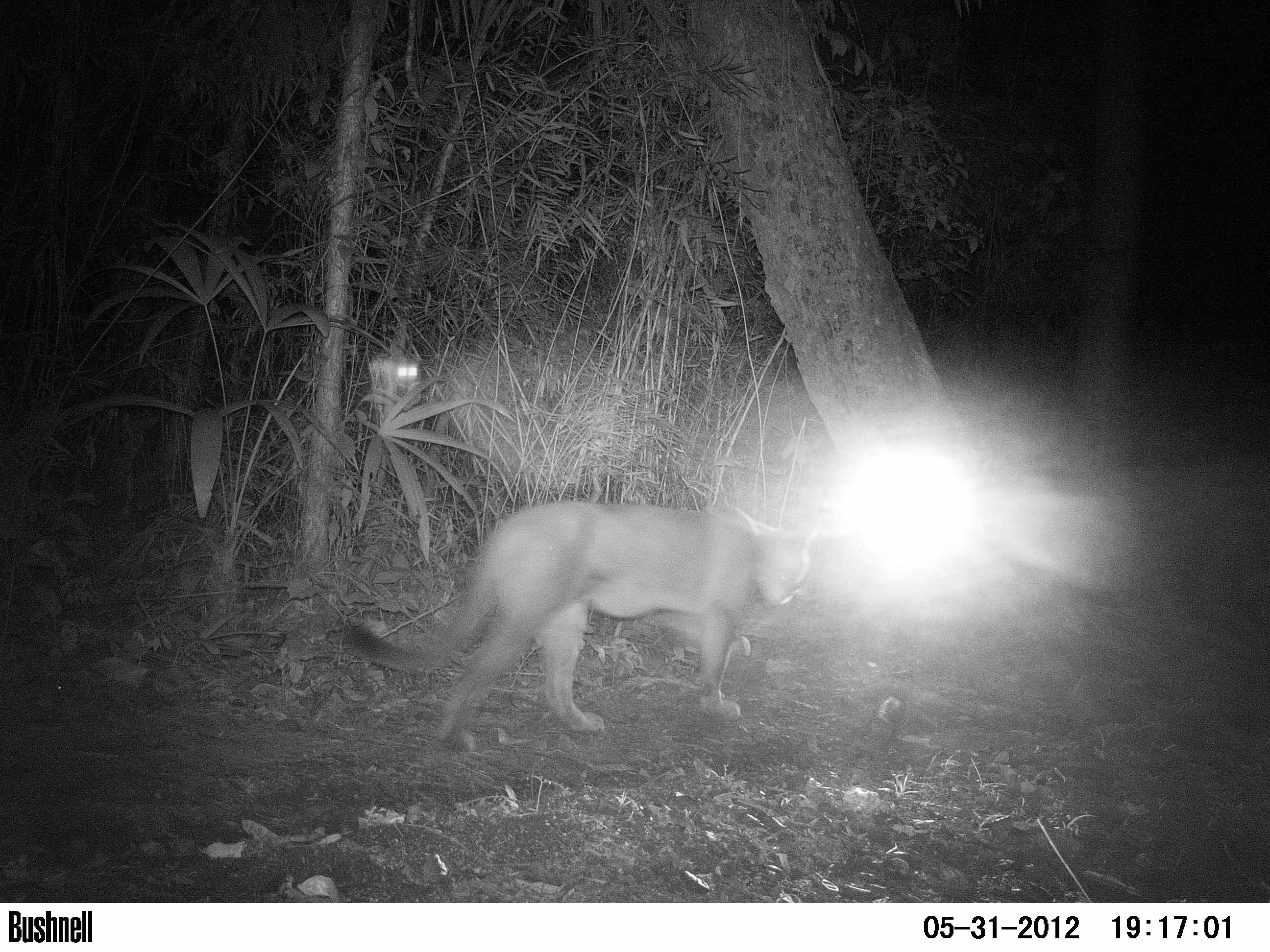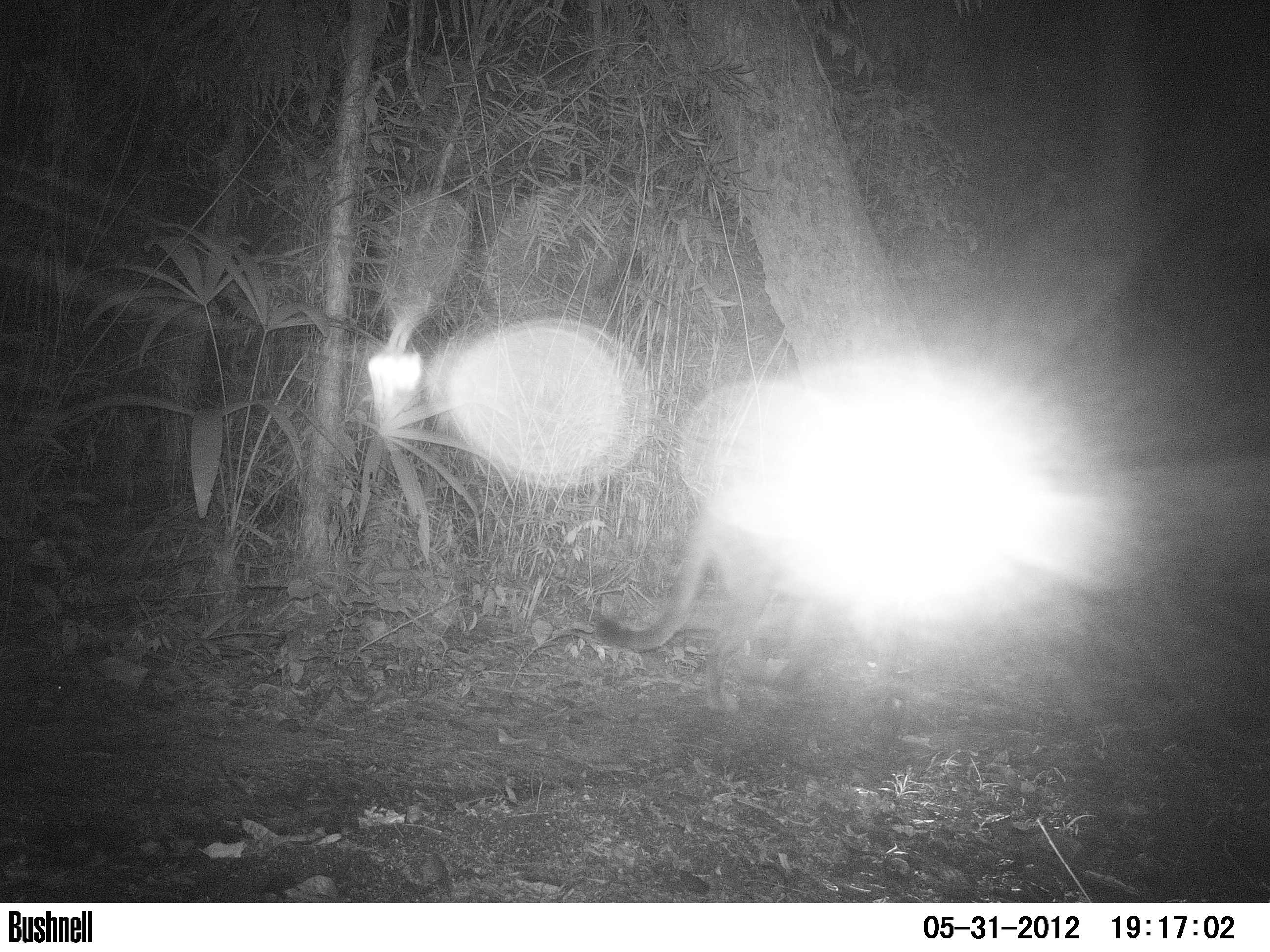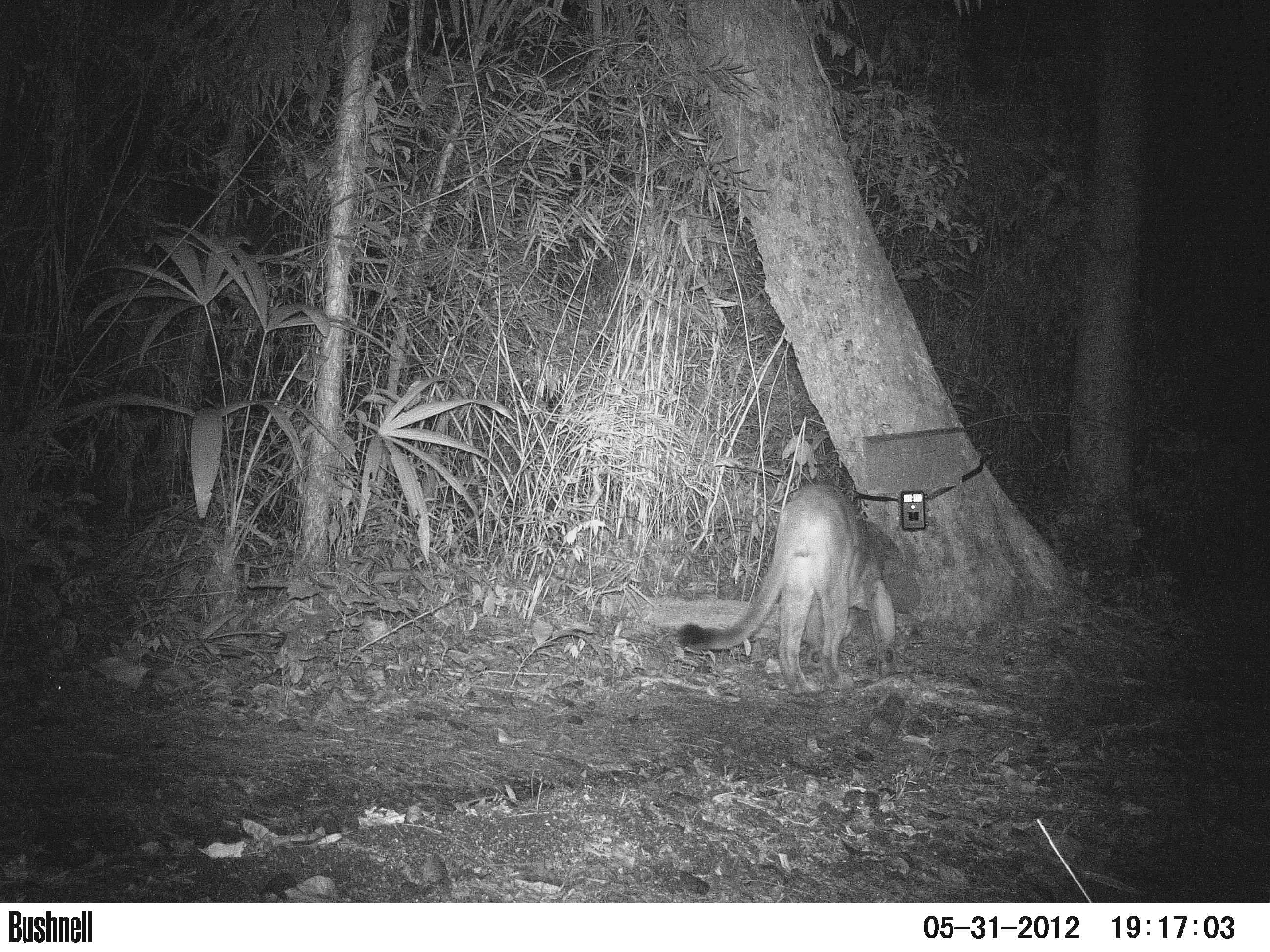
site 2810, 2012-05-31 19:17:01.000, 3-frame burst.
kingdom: Animalia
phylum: Chordata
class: Mammalia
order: Carnivora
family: Felidae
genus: Puma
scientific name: Puma concolor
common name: mountain lion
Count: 1.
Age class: adult.